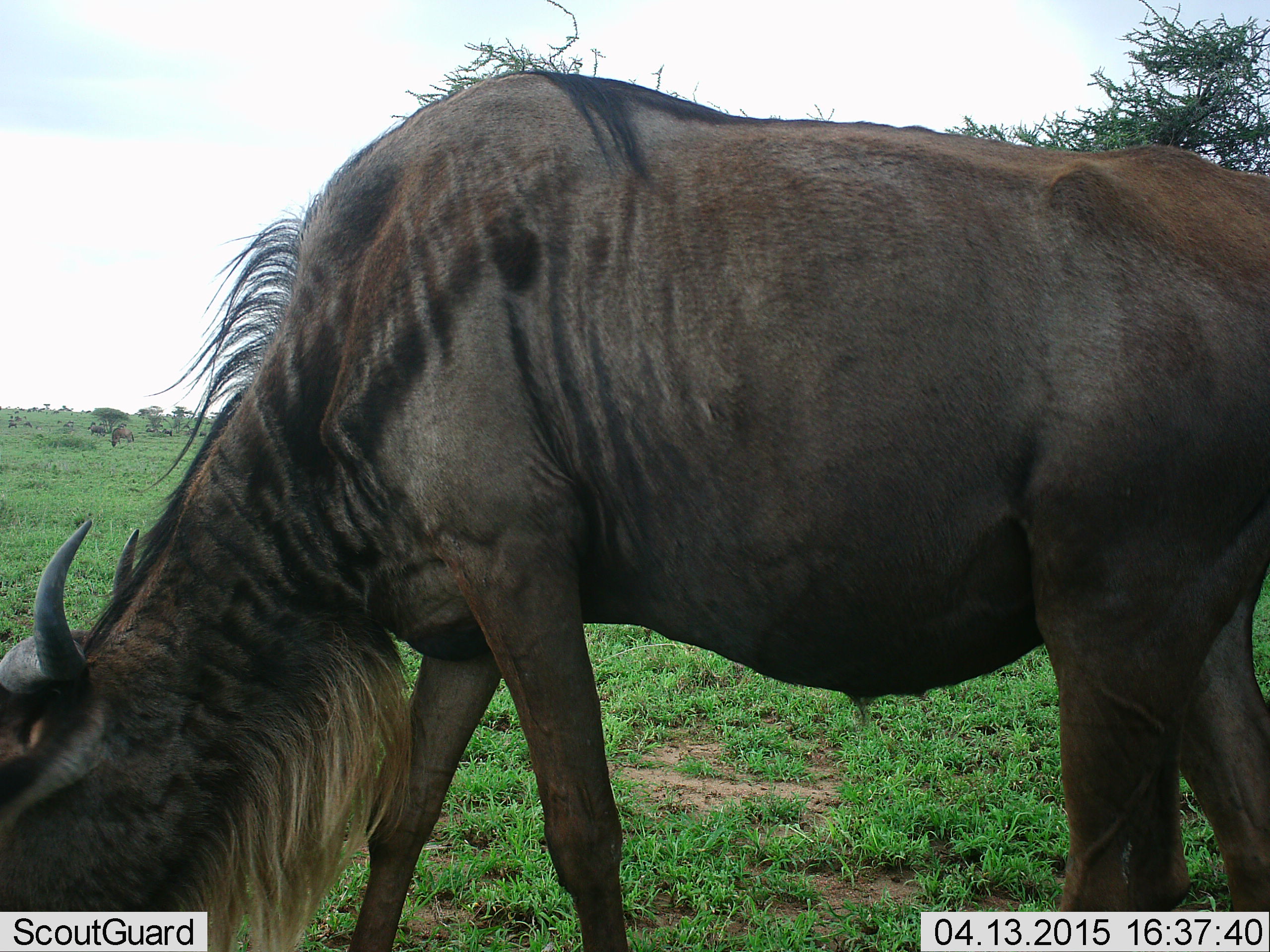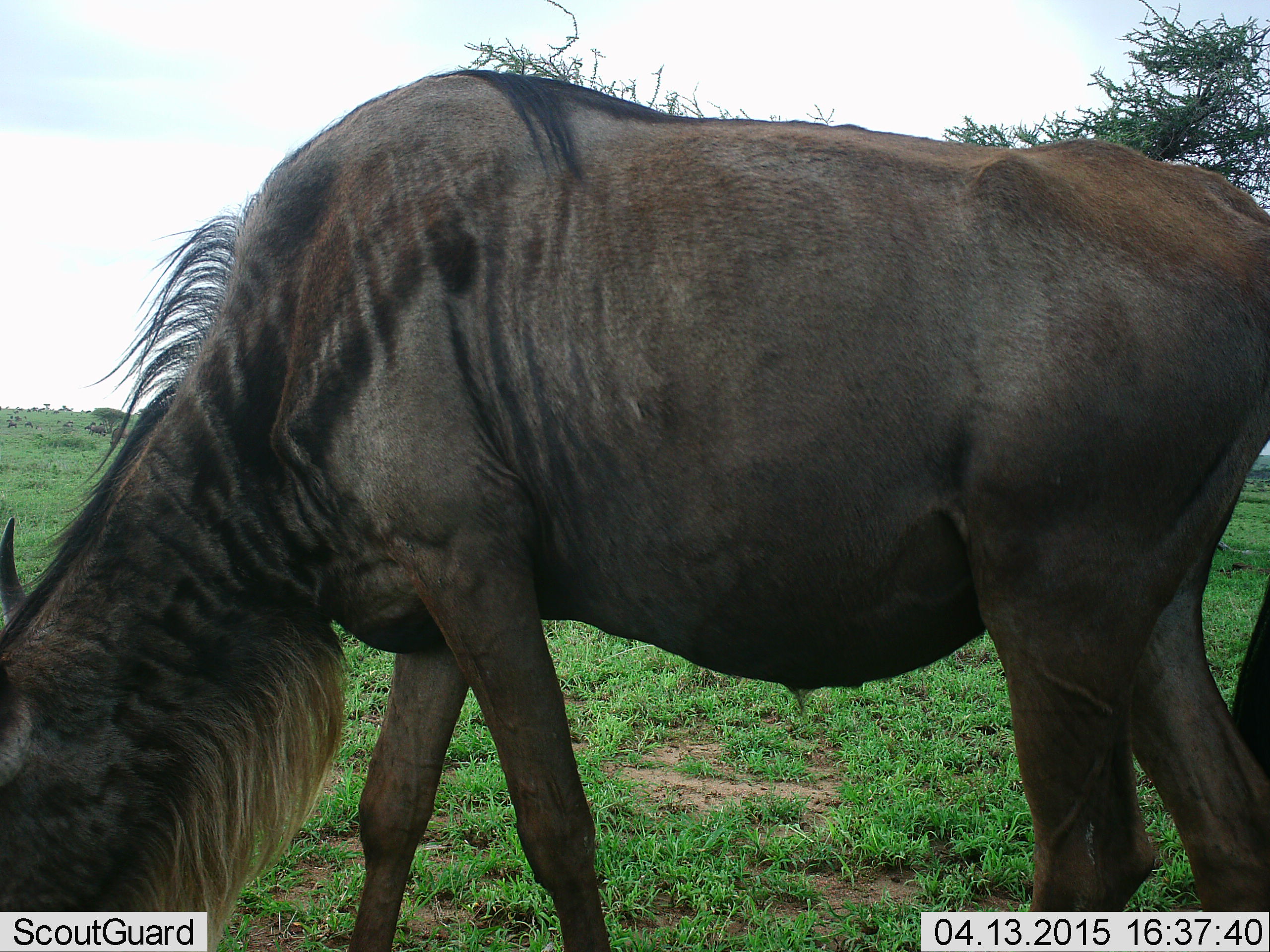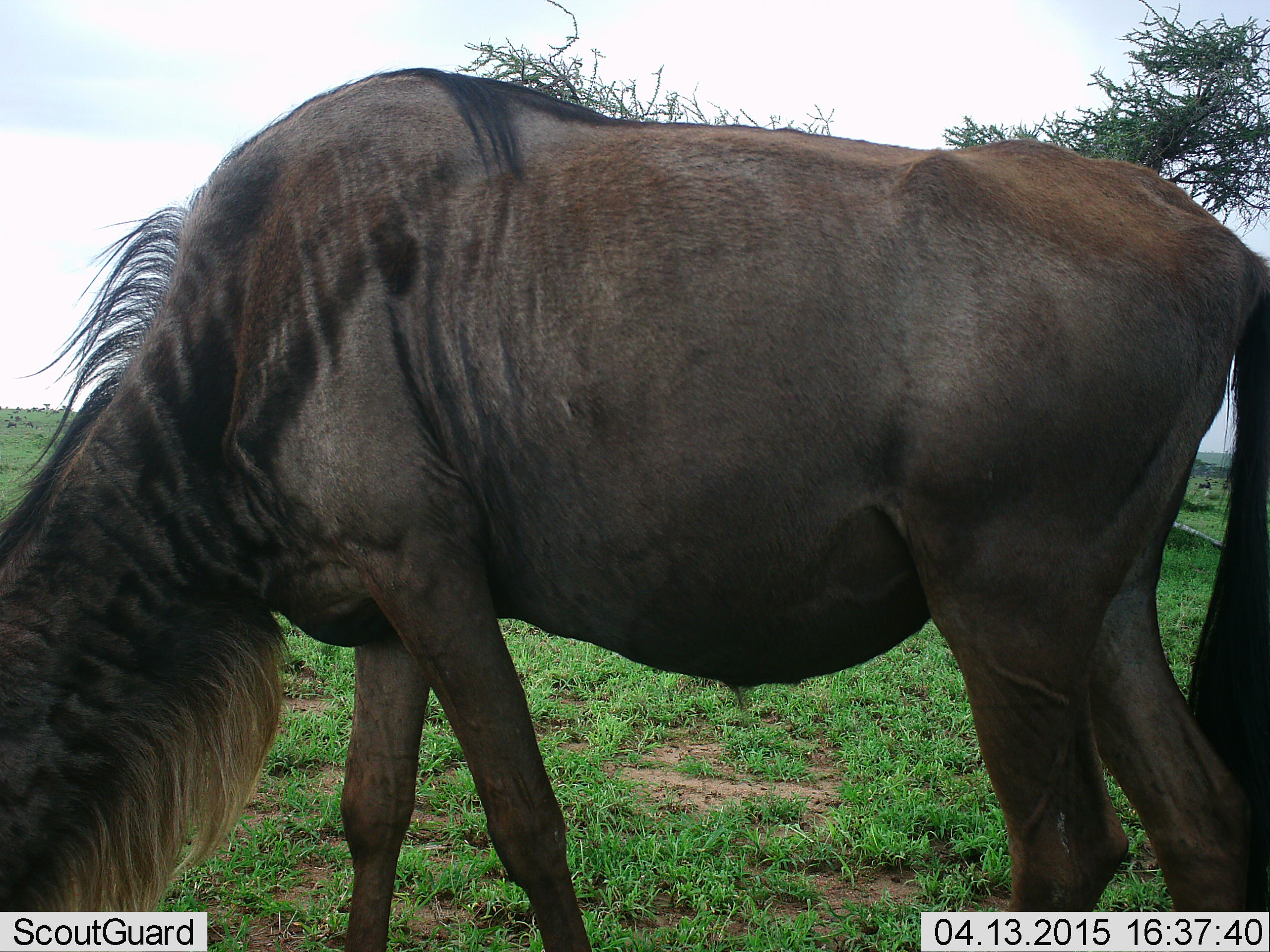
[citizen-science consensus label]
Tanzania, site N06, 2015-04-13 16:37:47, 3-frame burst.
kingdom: Animalia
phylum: Chordata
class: Mammalia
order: Artiodactyla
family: Bovidae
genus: Connochaetes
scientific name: Connochaetes taurinus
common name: blue wildebeest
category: wildebeest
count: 1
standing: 20%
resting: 0%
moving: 10%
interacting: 0%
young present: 0%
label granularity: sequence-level